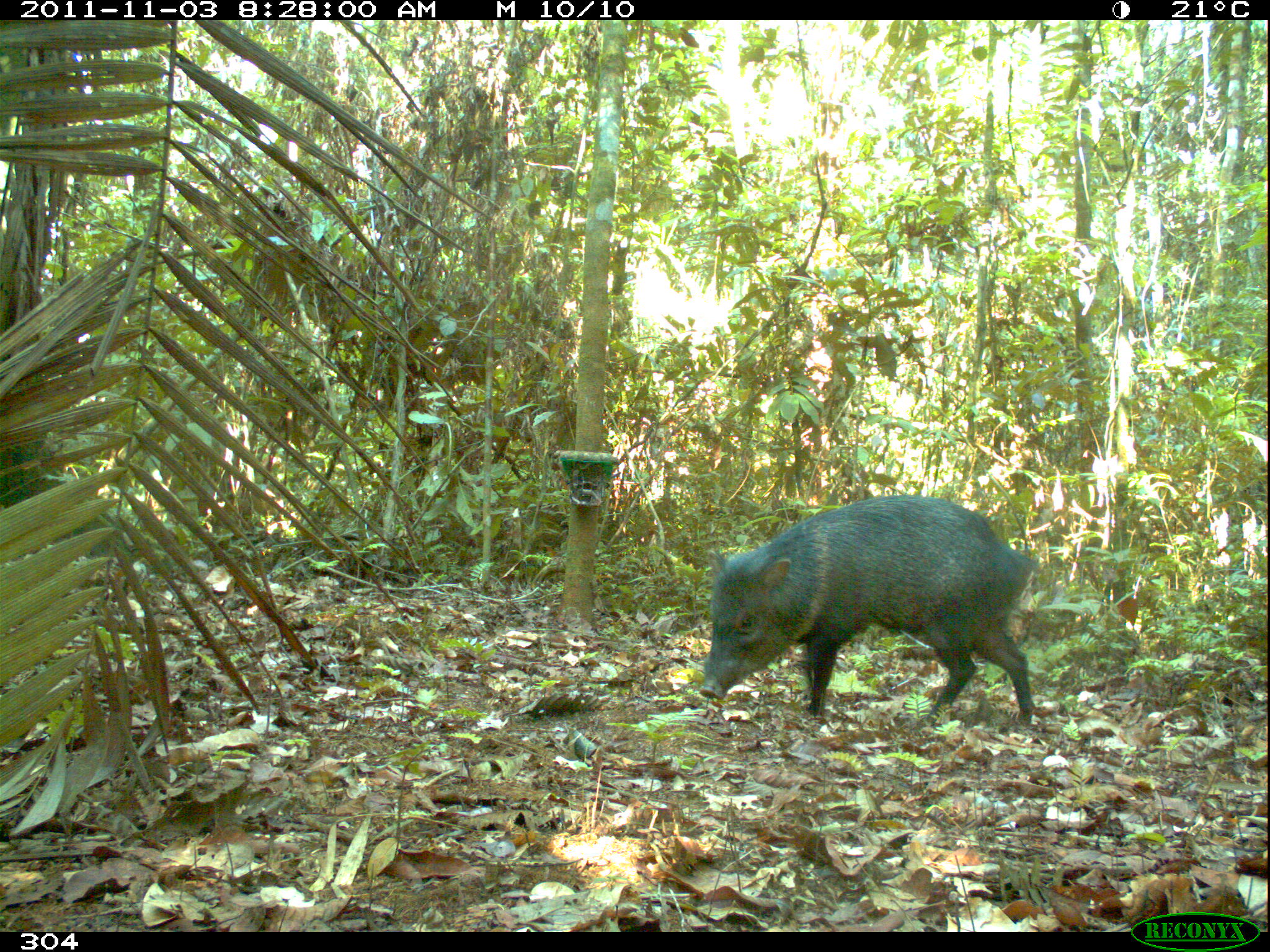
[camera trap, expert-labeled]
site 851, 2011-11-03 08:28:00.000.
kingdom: Animalia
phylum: Chordata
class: Mammalia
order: Artiodactyla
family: Tayassuidae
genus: Pecari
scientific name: Pecari tajacu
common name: collared peccary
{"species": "Pecari tajacu (collared peccary)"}